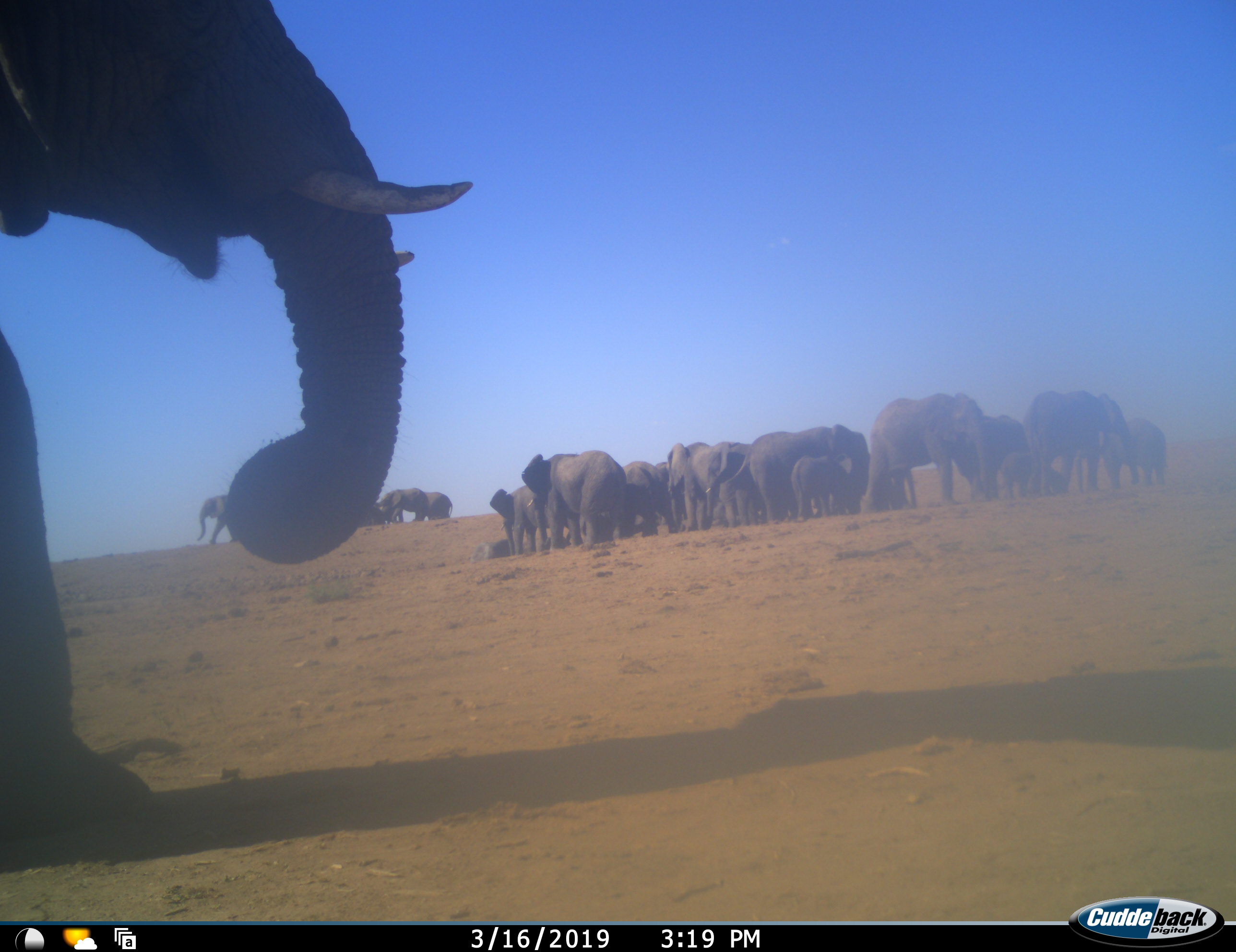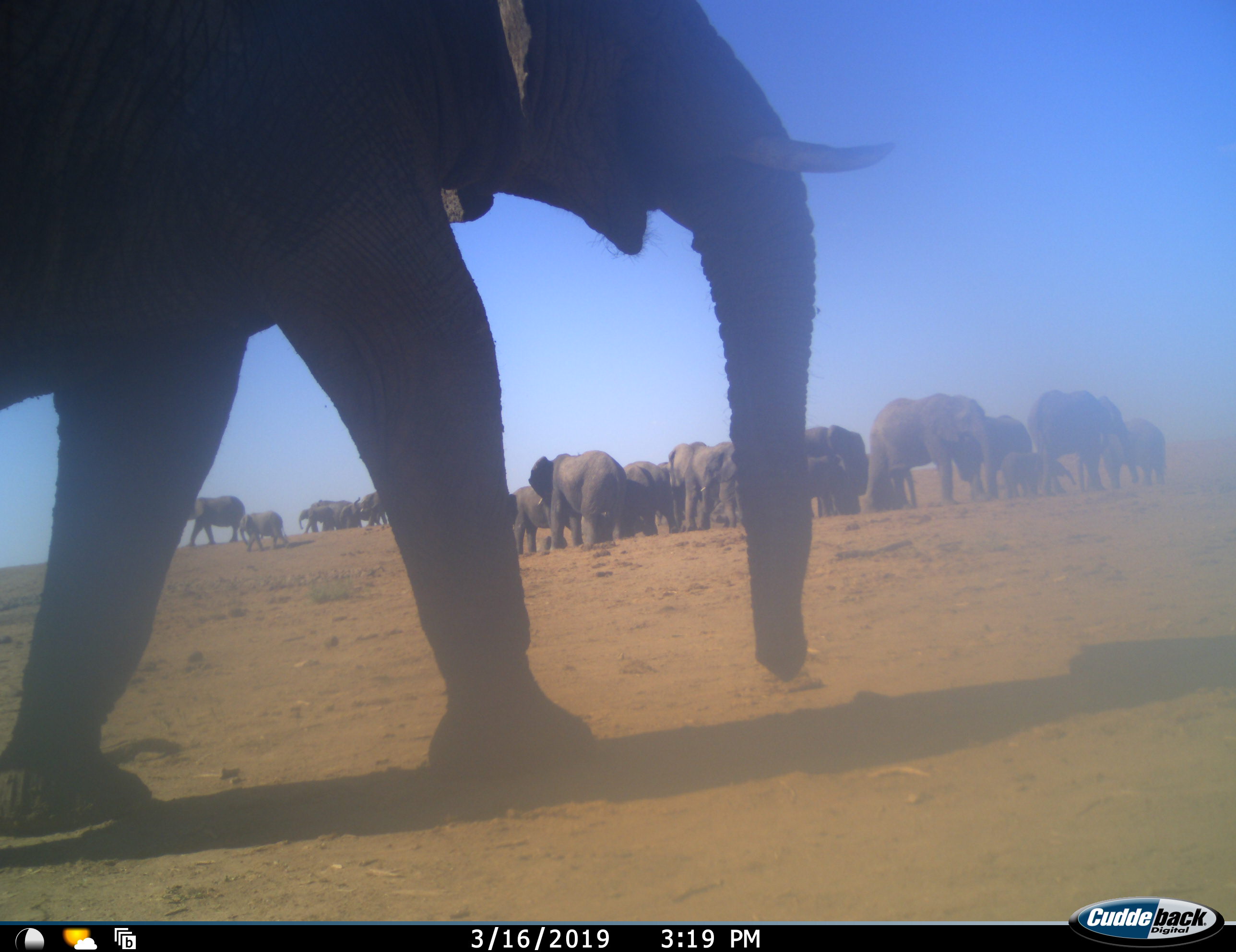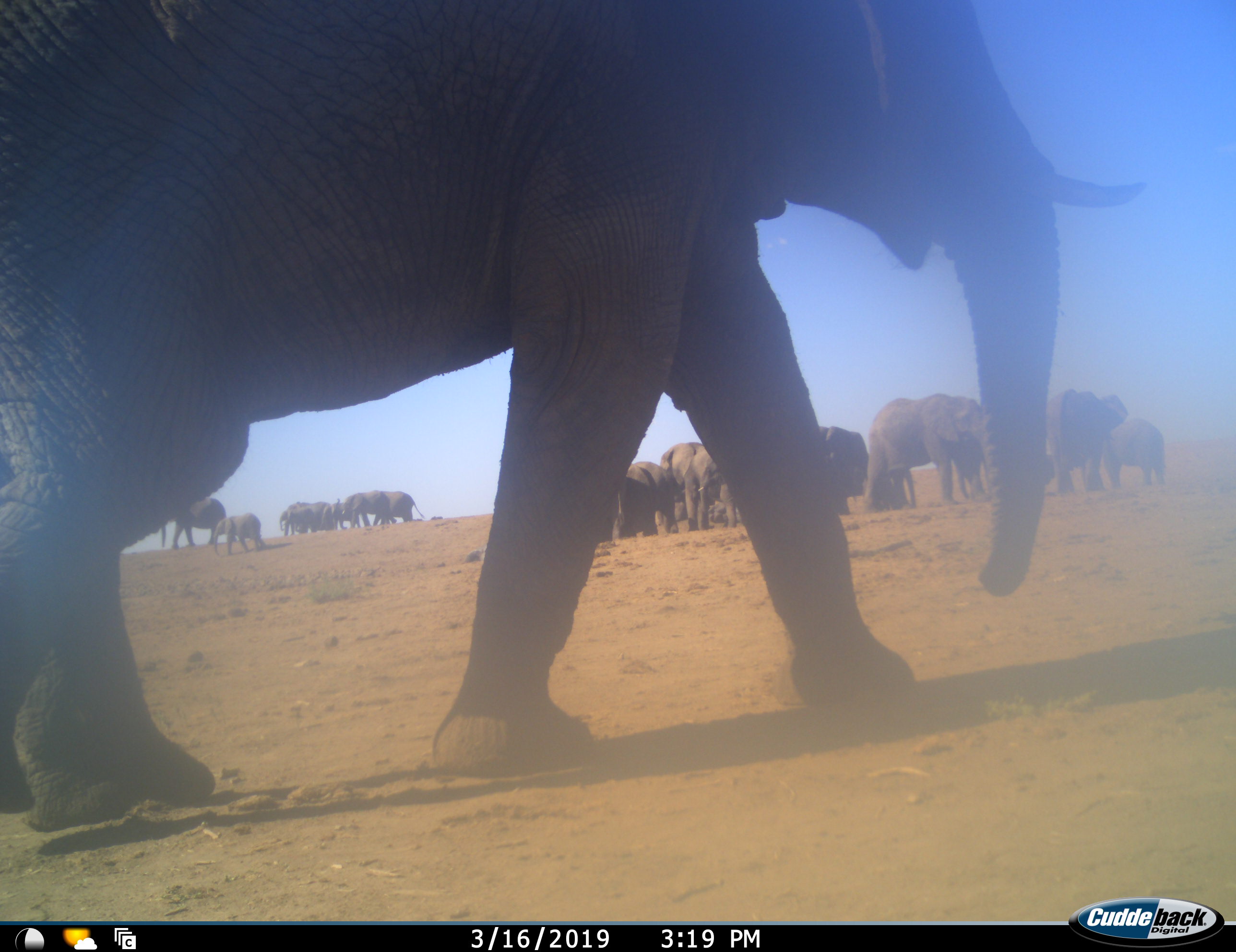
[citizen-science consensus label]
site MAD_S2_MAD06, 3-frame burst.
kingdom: Animalia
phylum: Chordata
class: Mammalia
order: Proboscidea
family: Elephantidae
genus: Loxodonta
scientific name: Loxodonta africana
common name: african bush elephant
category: elephant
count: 11-50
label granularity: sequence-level